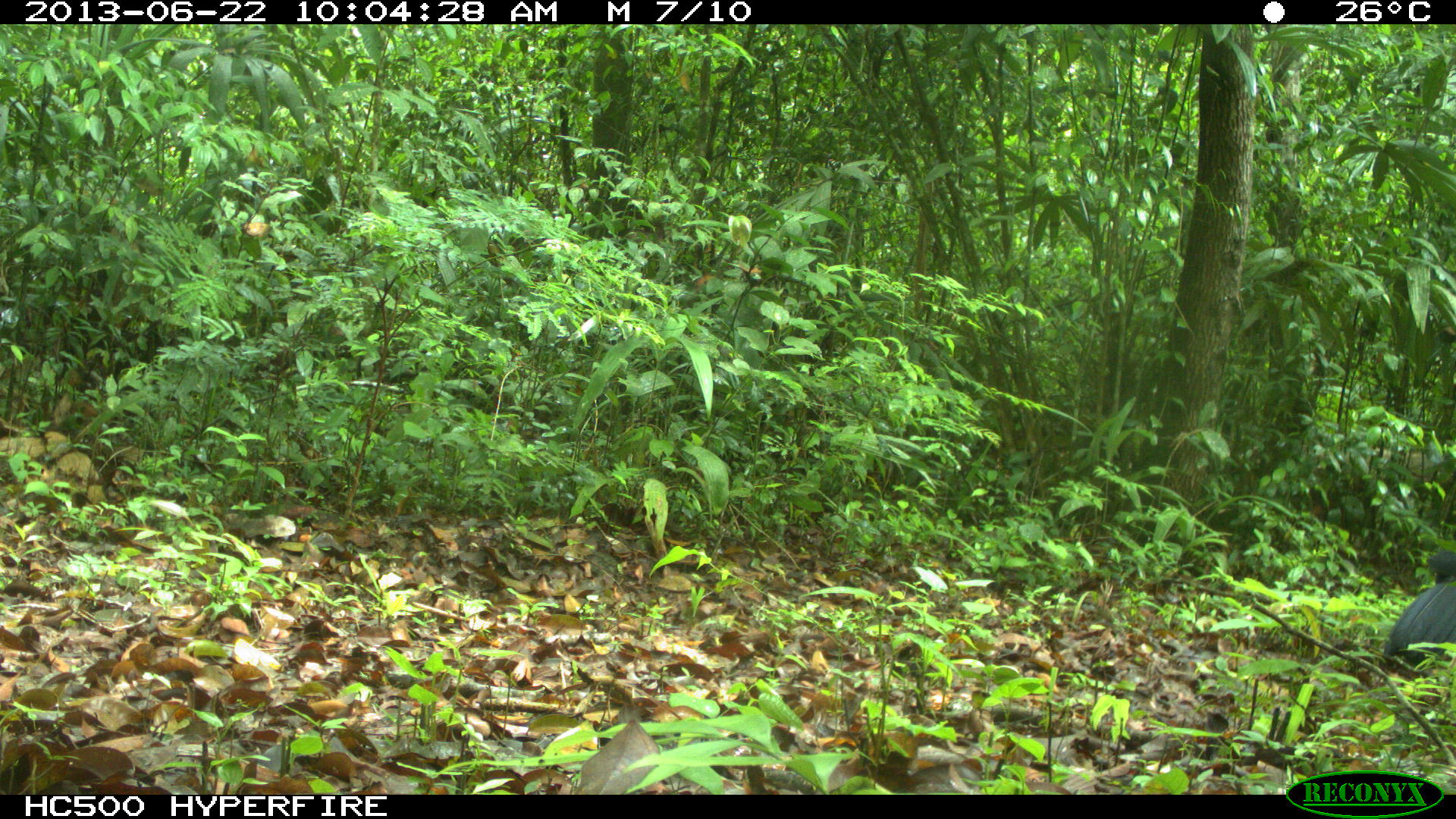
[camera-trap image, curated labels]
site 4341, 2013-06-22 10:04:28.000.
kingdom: Animalia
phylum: Chordata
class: Aves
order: Galliformes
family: Cracidae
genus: Crax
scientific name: Crax rubra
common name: great curassow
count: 1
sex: male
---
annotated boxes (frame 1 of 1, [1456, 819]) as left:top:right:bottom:
crax rubra: 1379:551:1455:672